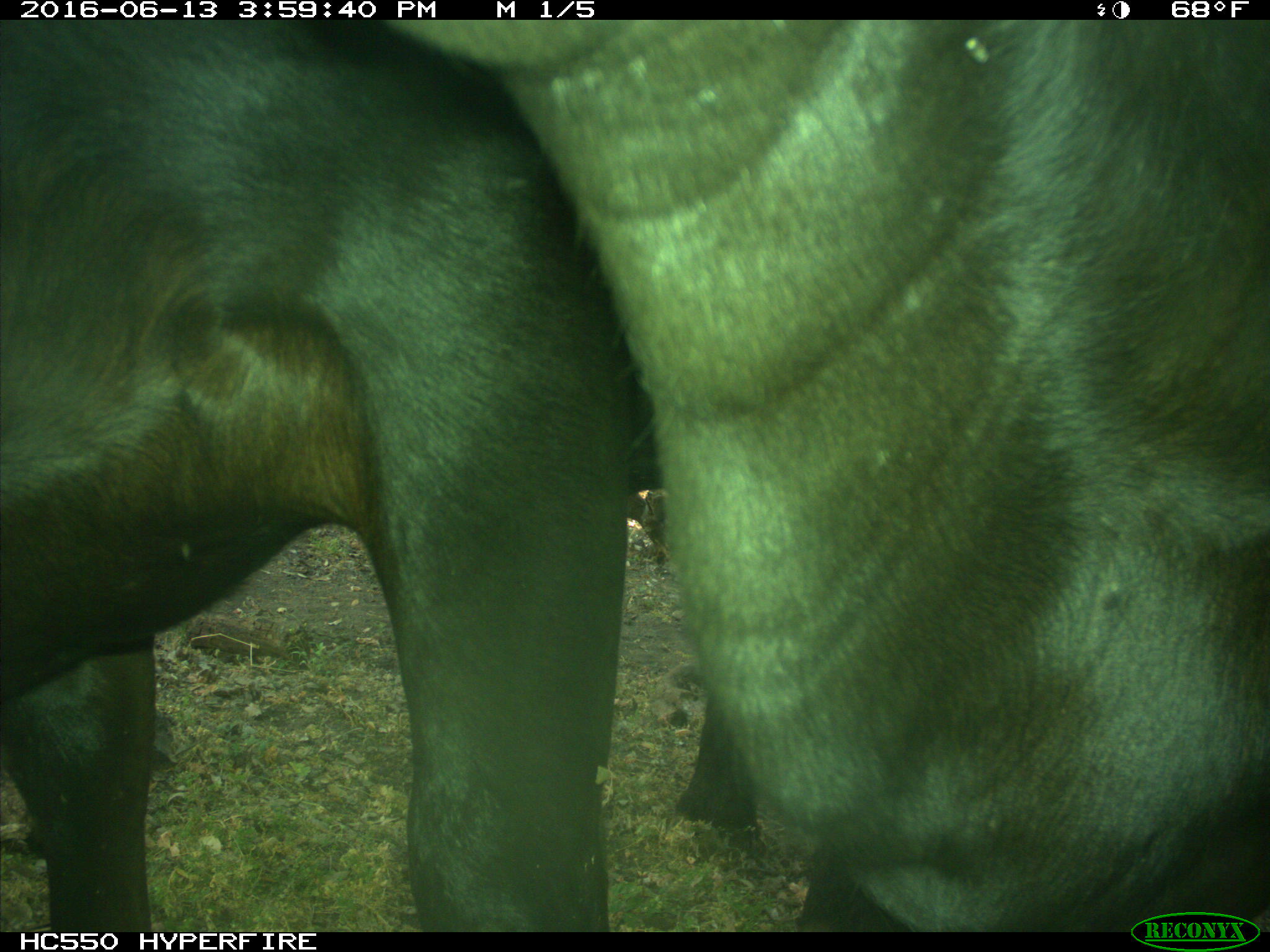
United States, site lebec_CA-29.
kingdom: Animalia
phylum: Chordata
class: Mammalia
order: Artiodactyla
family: Bovidae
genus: Bos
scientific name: Bos taurus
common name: domestic cow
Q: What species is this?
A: Bos taurus (domestic cow).